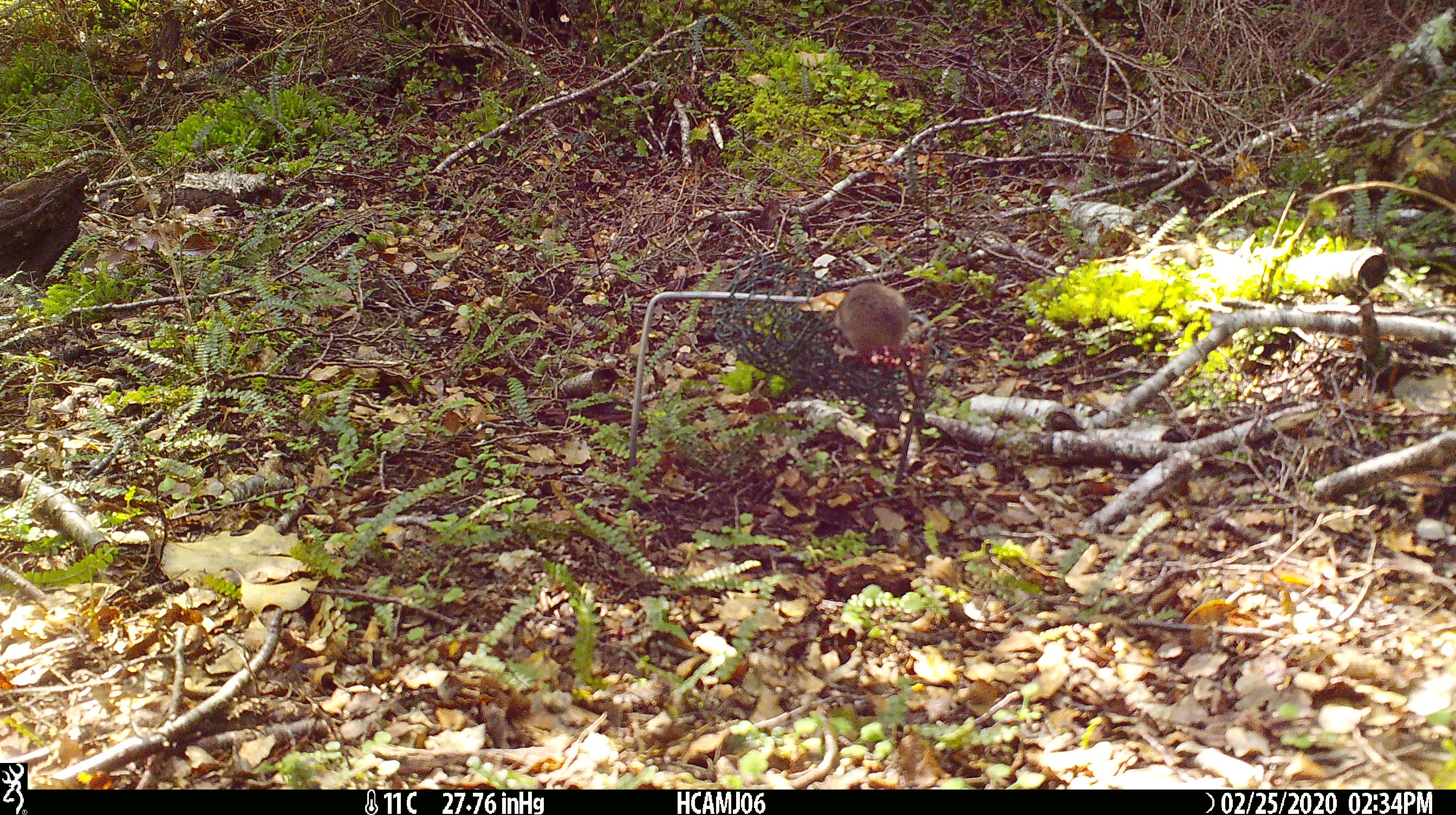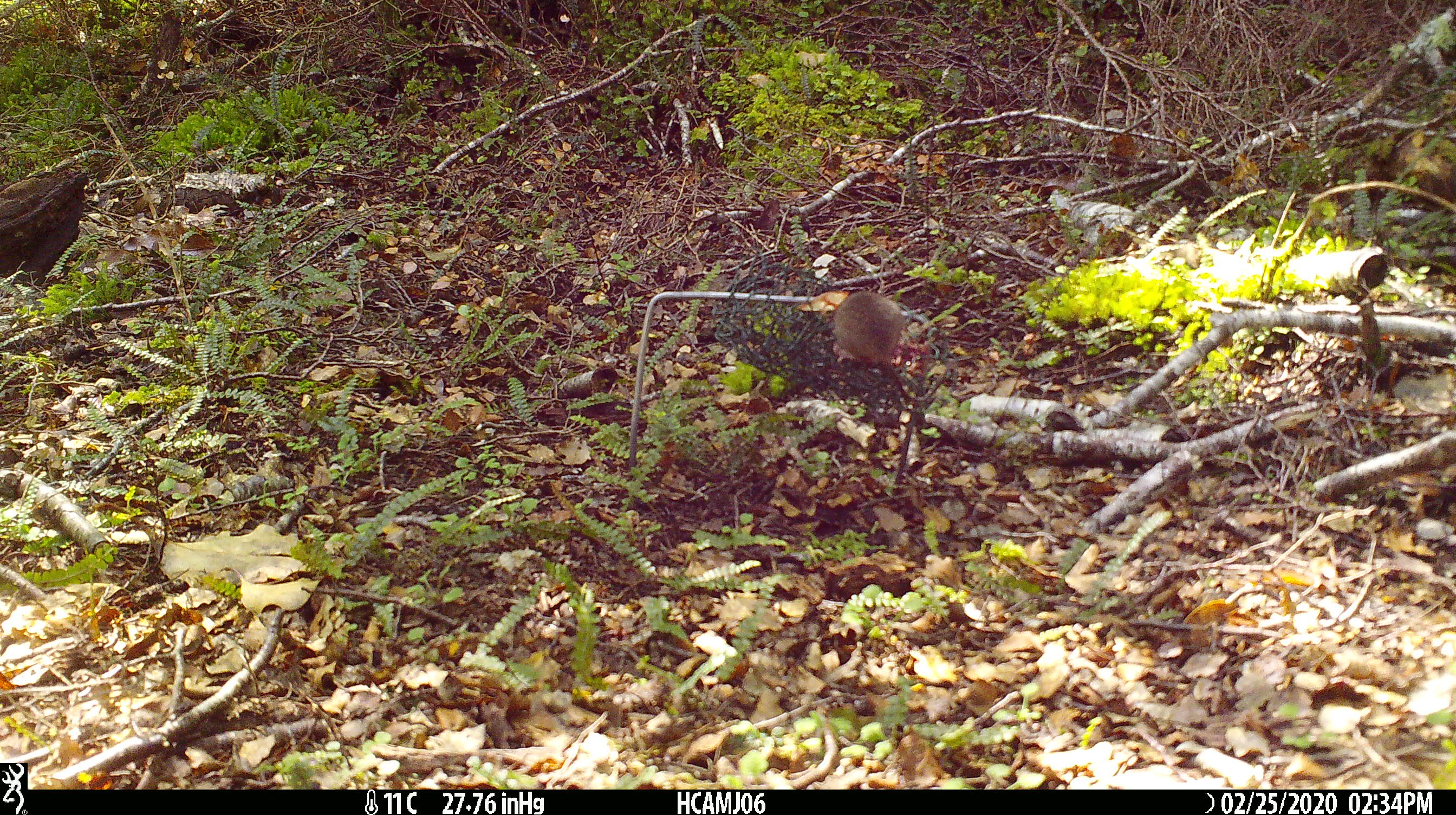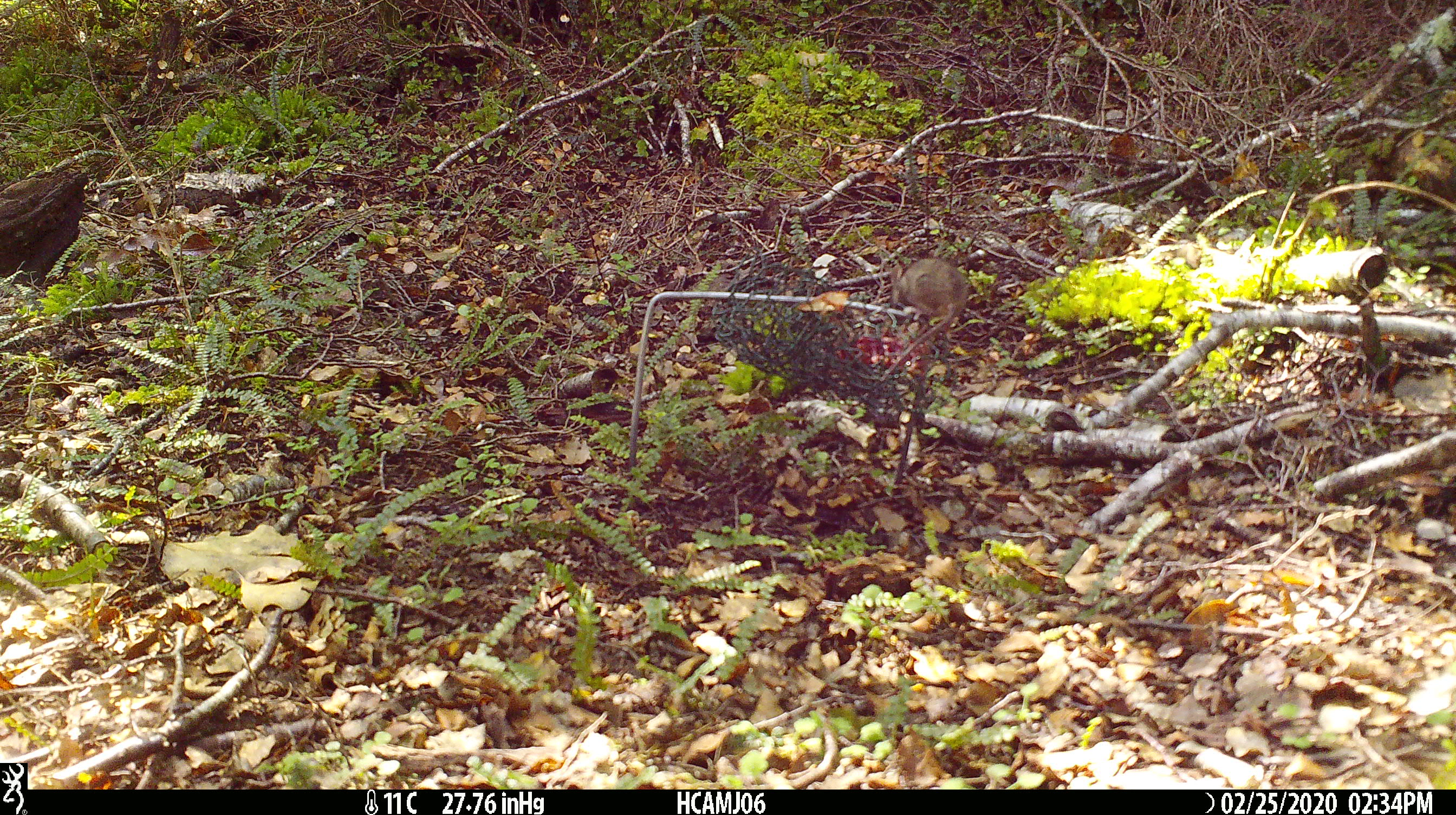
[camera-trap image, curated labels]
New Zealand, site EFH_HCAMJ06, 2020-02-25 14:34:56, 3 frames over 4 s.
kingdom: Animalia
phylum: Chordata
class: Mammalia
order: Rodentia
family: Muridae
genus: Mus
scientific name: Mus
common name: mouse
Mouse (Mus).